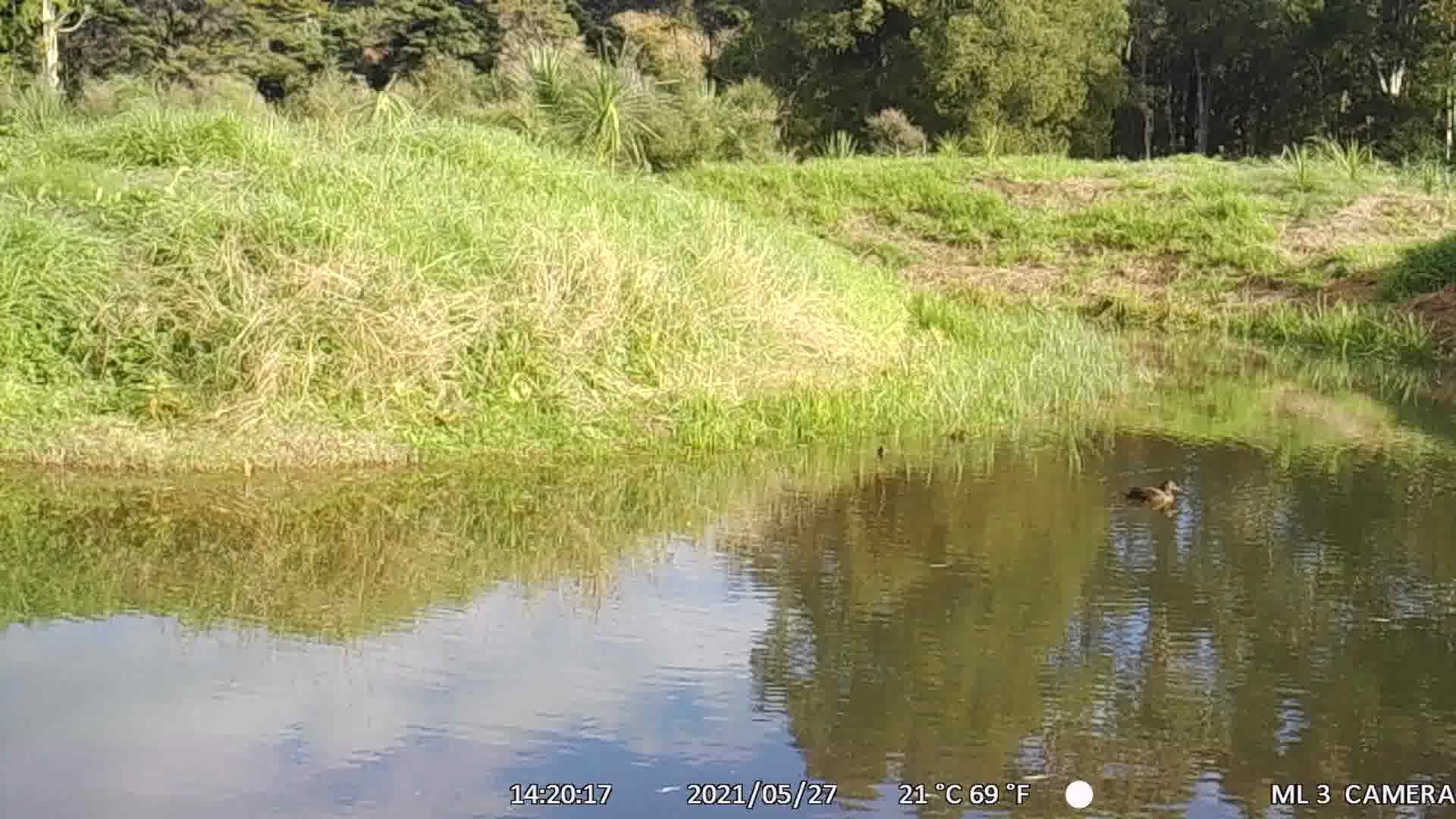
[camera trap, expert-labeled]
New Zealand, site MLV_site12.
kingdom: Animalia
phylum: Chordata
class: Aves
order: Anseriformes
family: Anatidae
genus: Anas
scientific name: Anas chlorotis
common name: brown teal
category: pateke